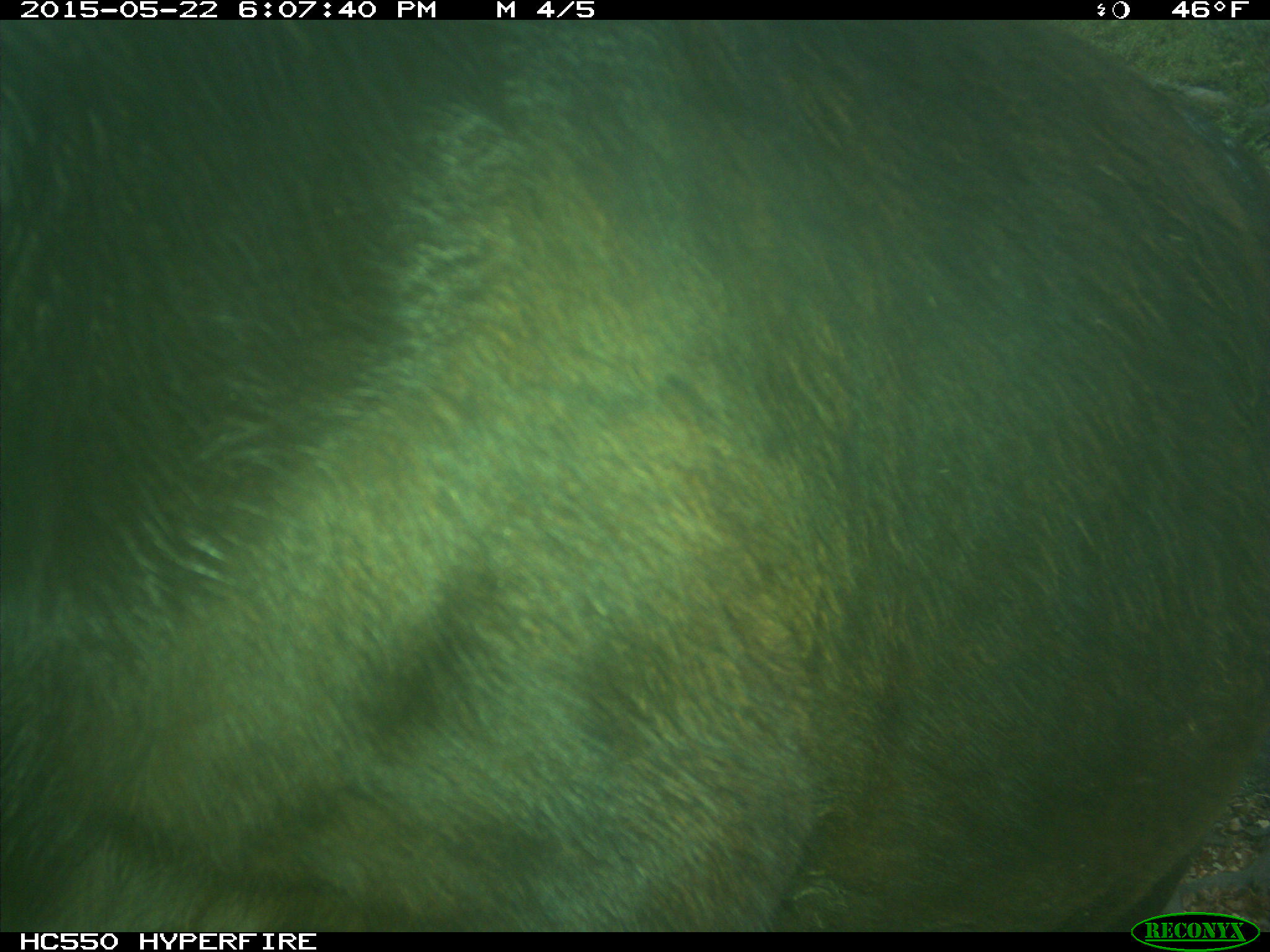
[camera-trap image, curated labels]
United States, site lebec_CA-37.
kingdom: Animalia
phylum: Chordata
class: Mammalia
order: Artiodactyla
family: Bovidae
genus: Bos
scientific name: Bos taurus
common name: domestic cow